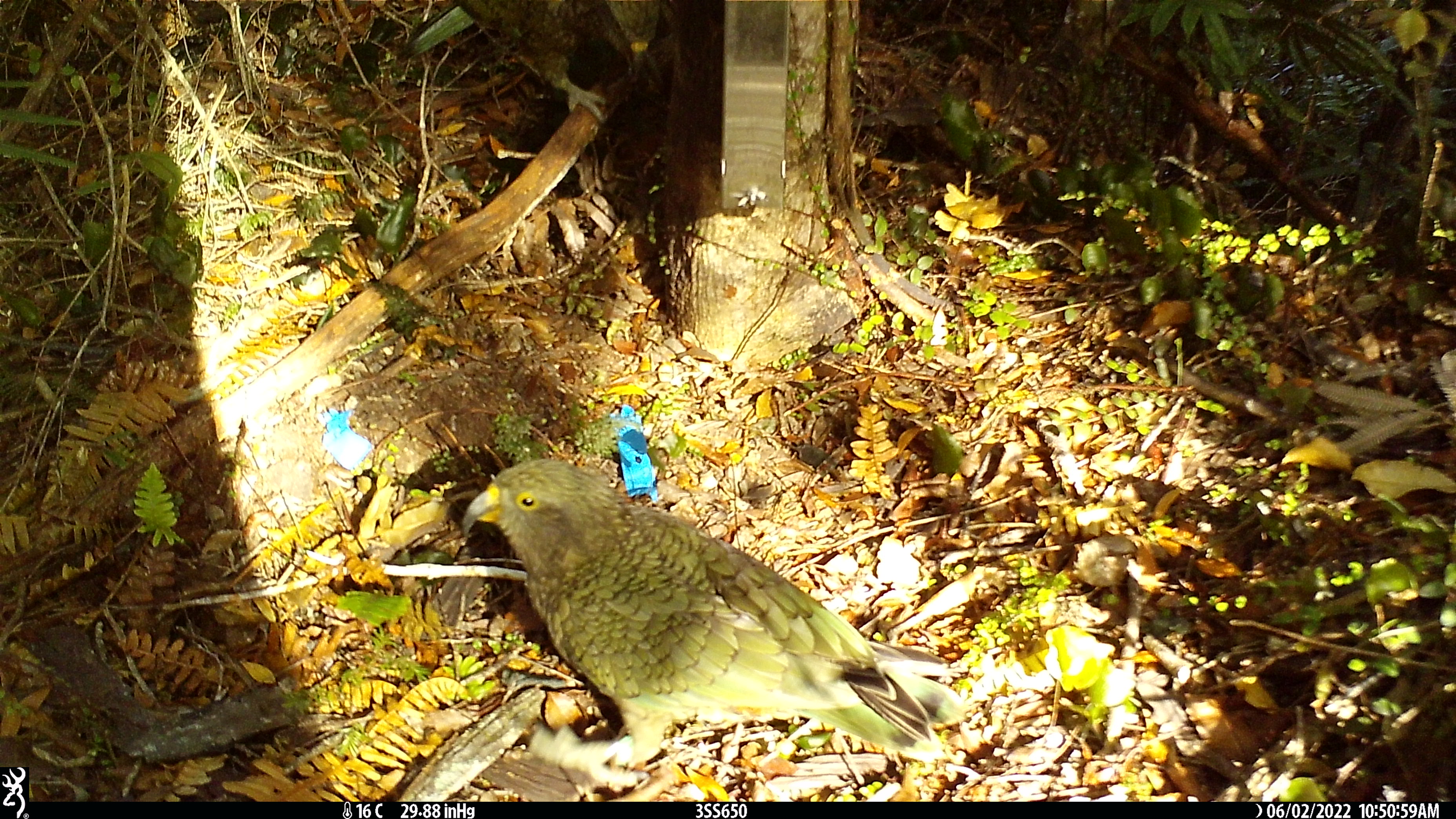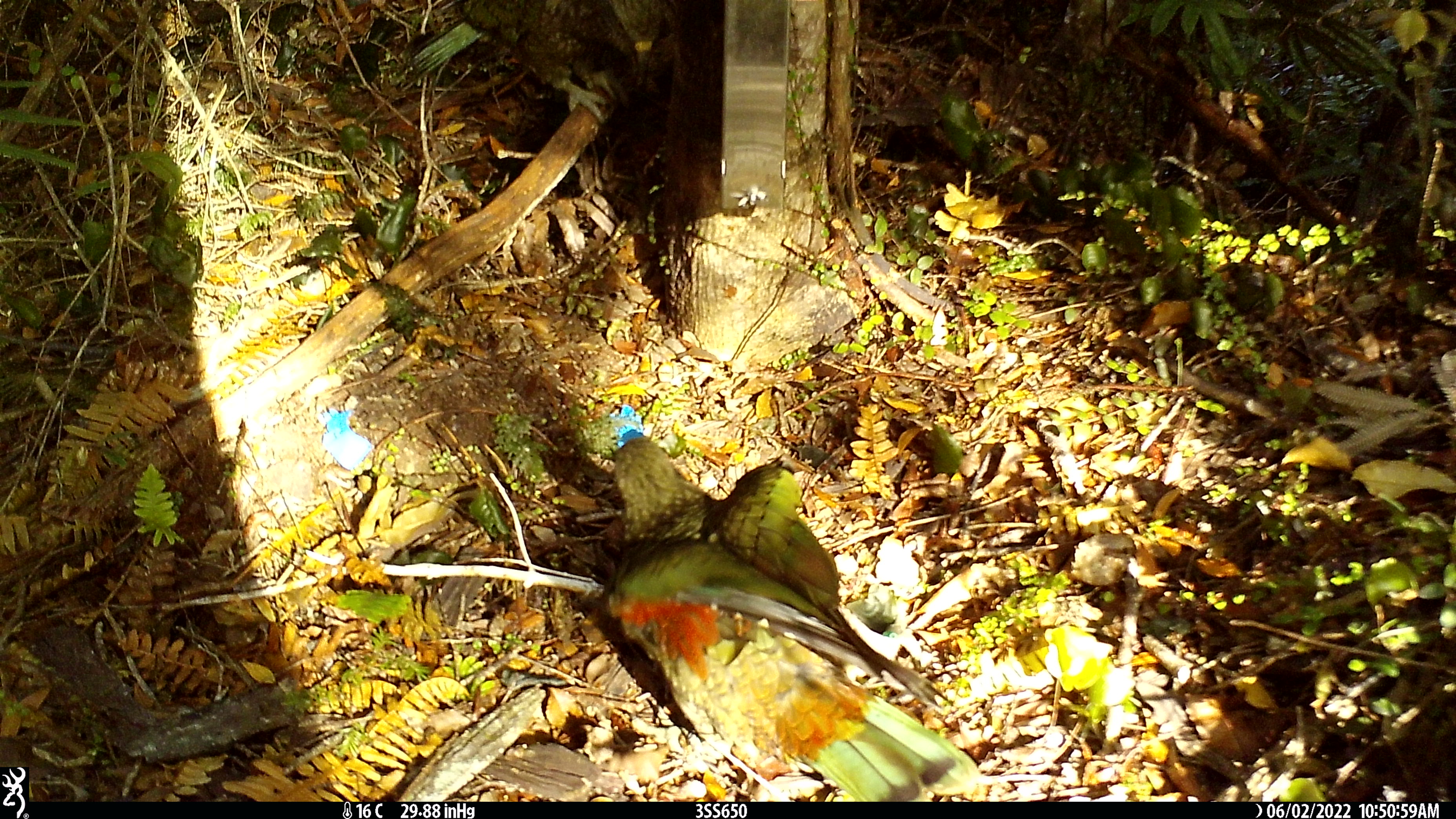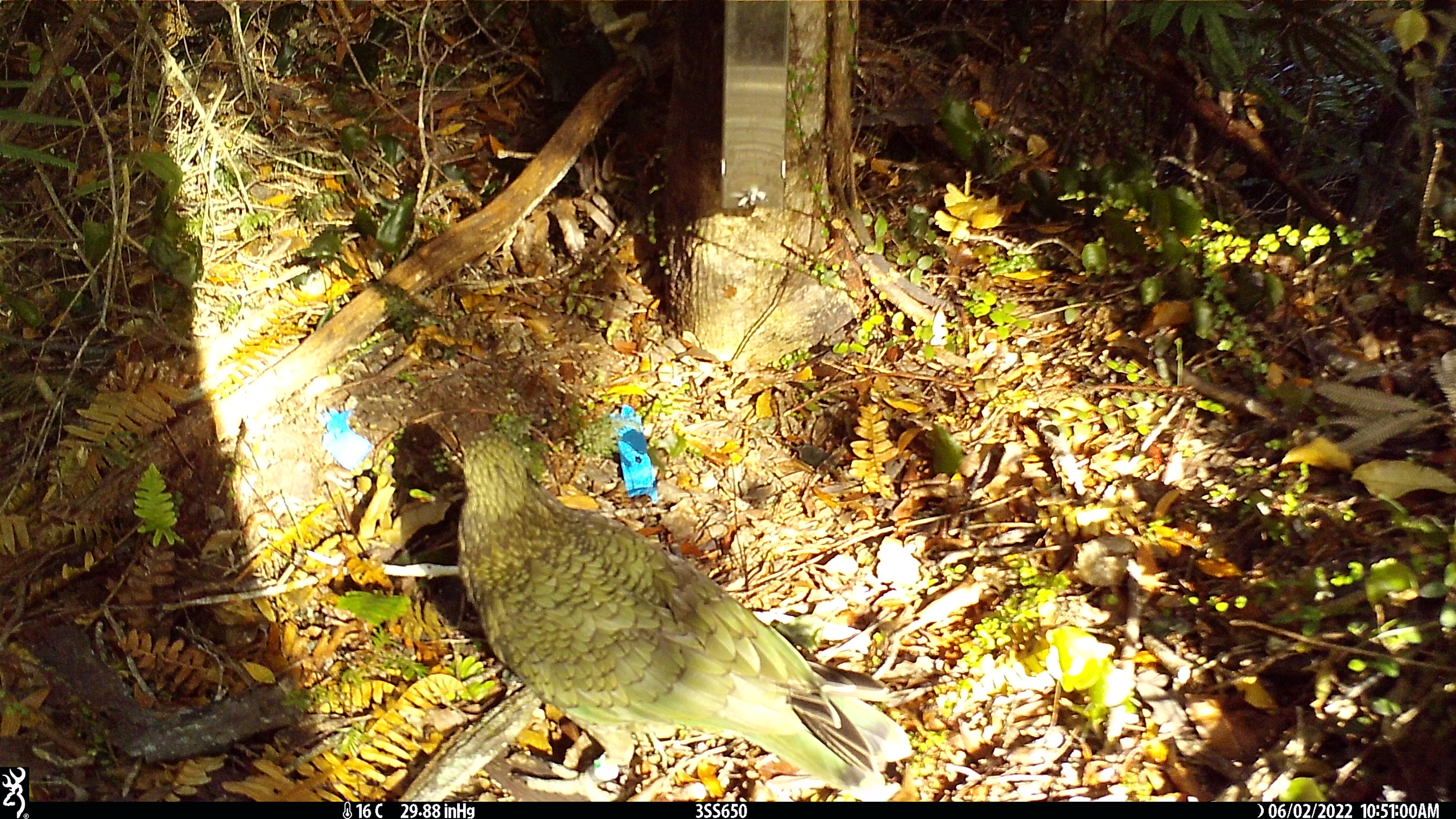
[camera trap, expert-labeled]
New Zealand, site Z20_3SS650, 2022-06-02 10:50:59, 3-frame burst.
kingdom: Animalia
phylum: Chordata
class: Aves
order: Psittaciformes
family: Strigopidae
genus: Nestor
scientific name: Nestor notabilis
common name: kea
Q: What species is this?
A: Kea (Nestor notabilis).